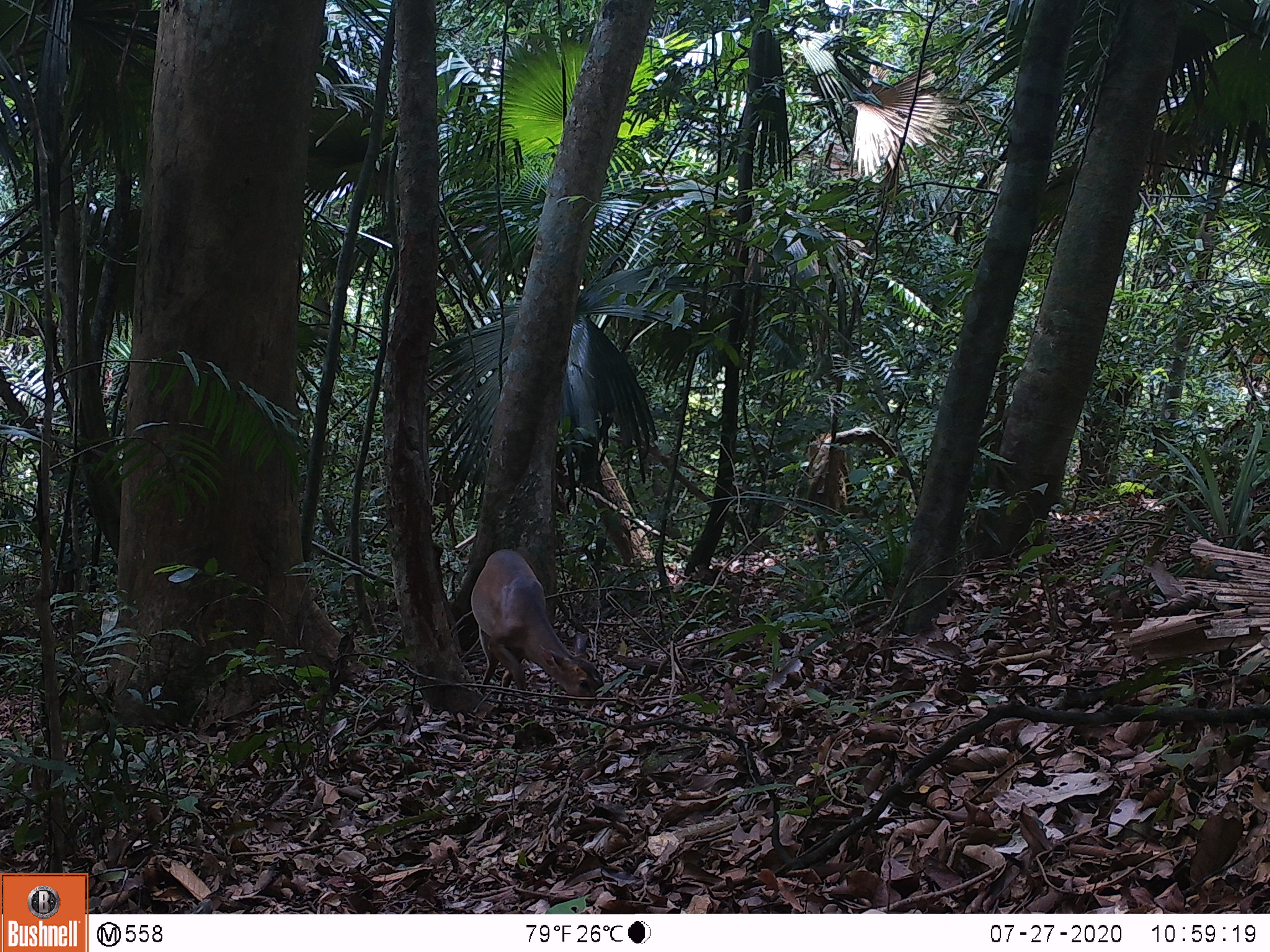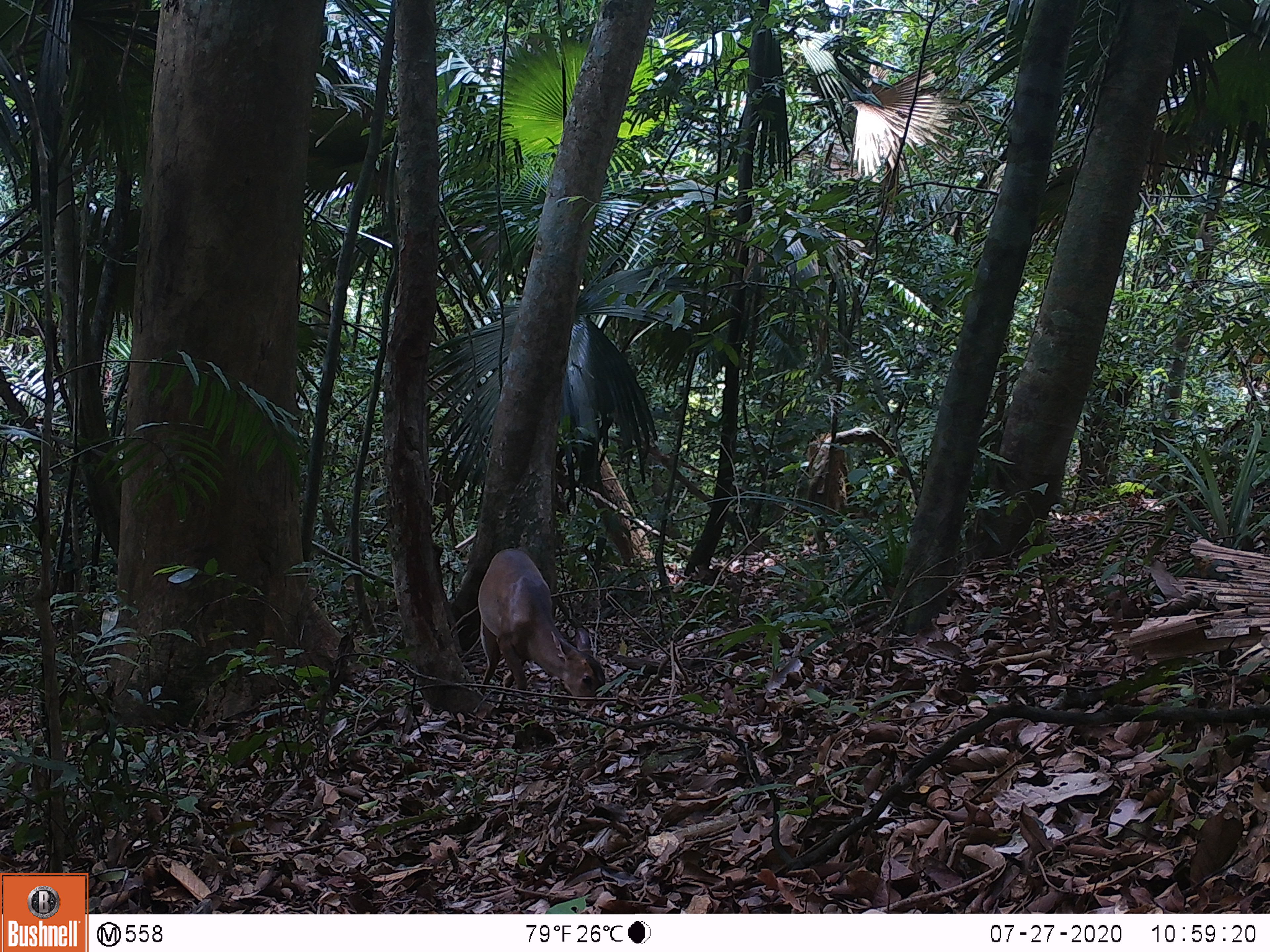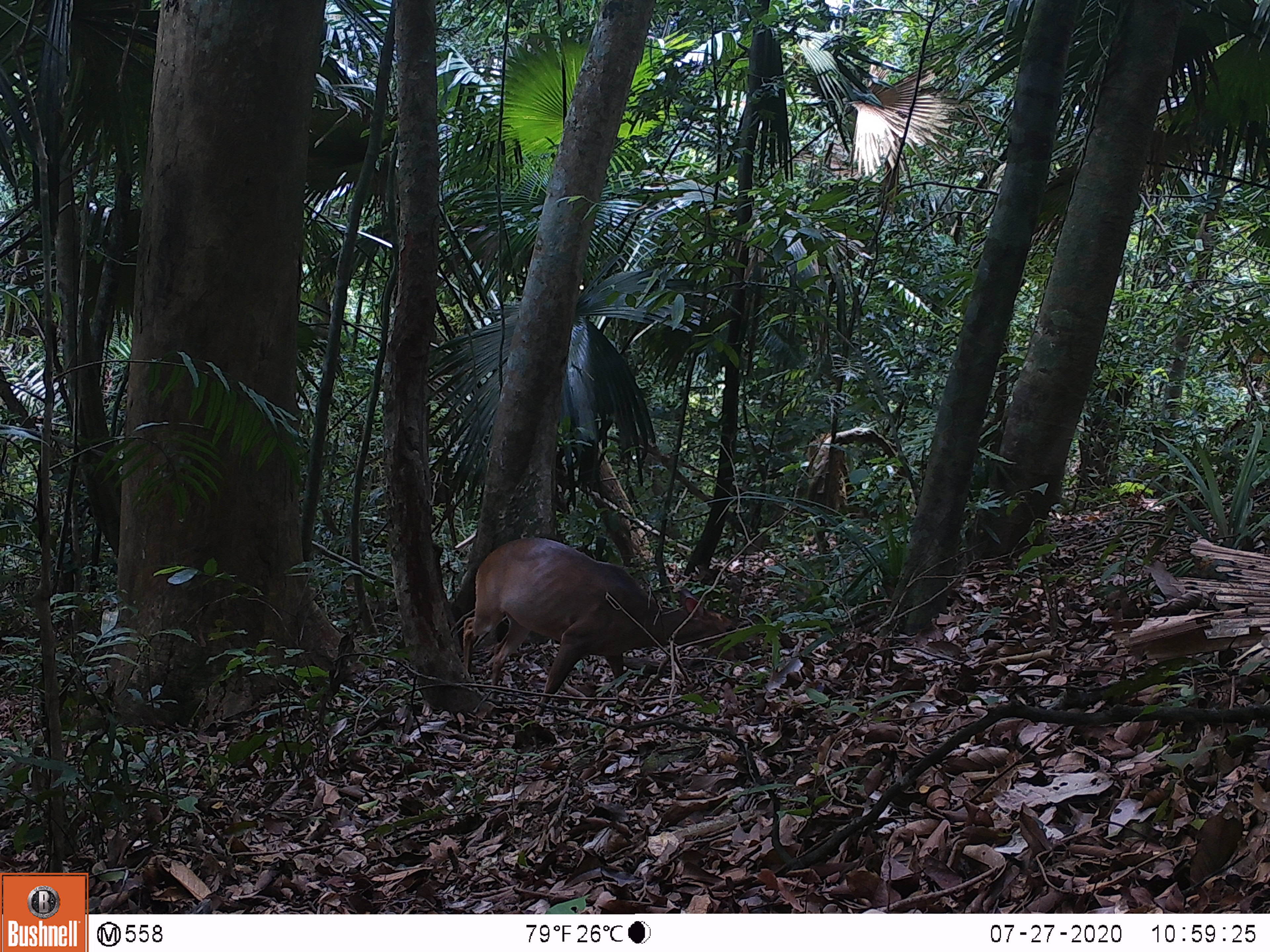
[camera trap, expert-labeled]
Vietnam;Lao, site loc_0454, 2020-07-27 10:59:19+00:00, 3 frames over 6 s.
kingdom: Animalia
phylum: Chordata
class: Mammalia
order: Artiodactyla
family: Cervidae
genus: Muntiacus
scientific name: Muntiacus vuquangensis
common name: large-antlered muntjac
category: large antlered muntjac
Large antlered muntjac (large-antlered muntjac) (Muntiacus vuquangensis). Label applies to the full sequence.